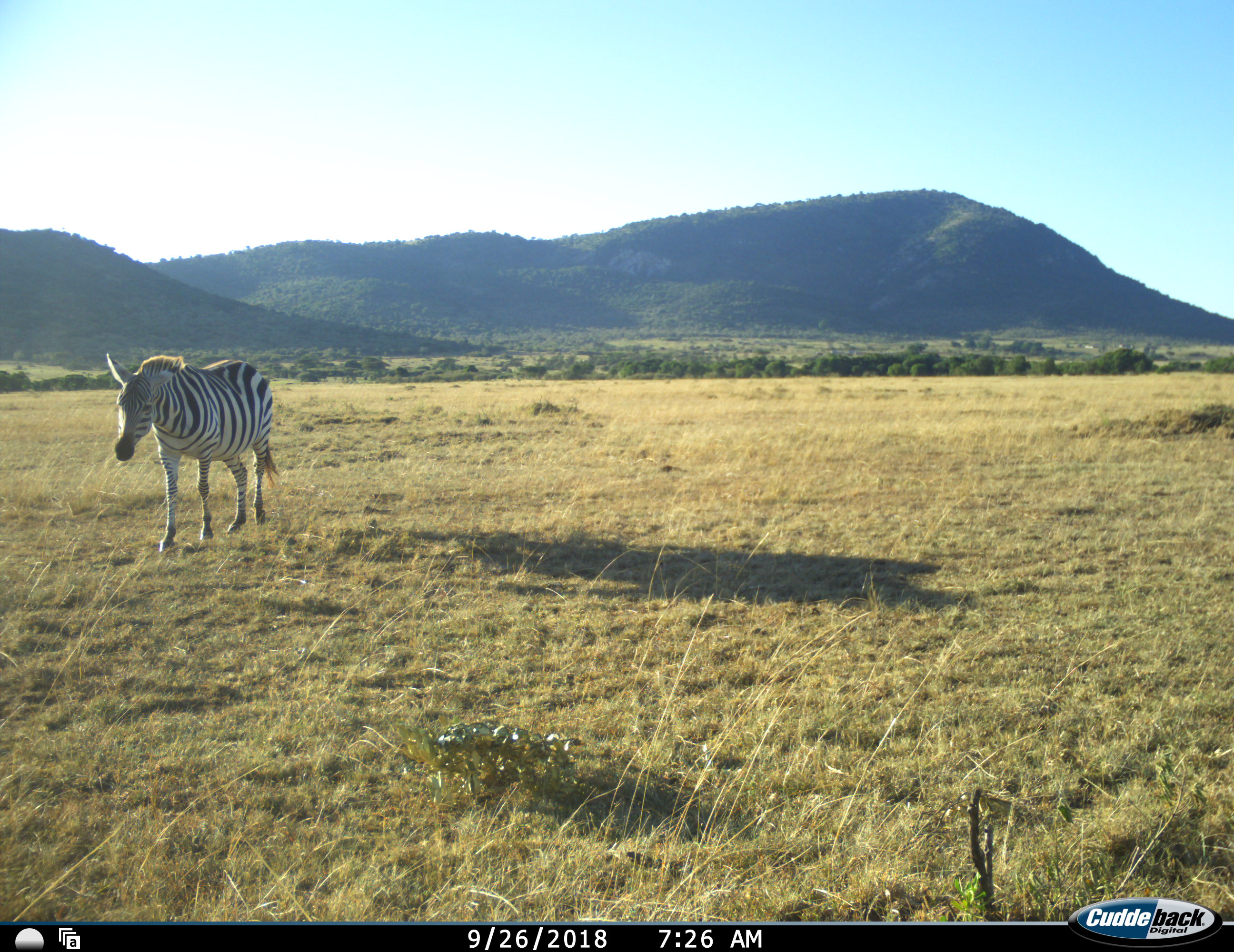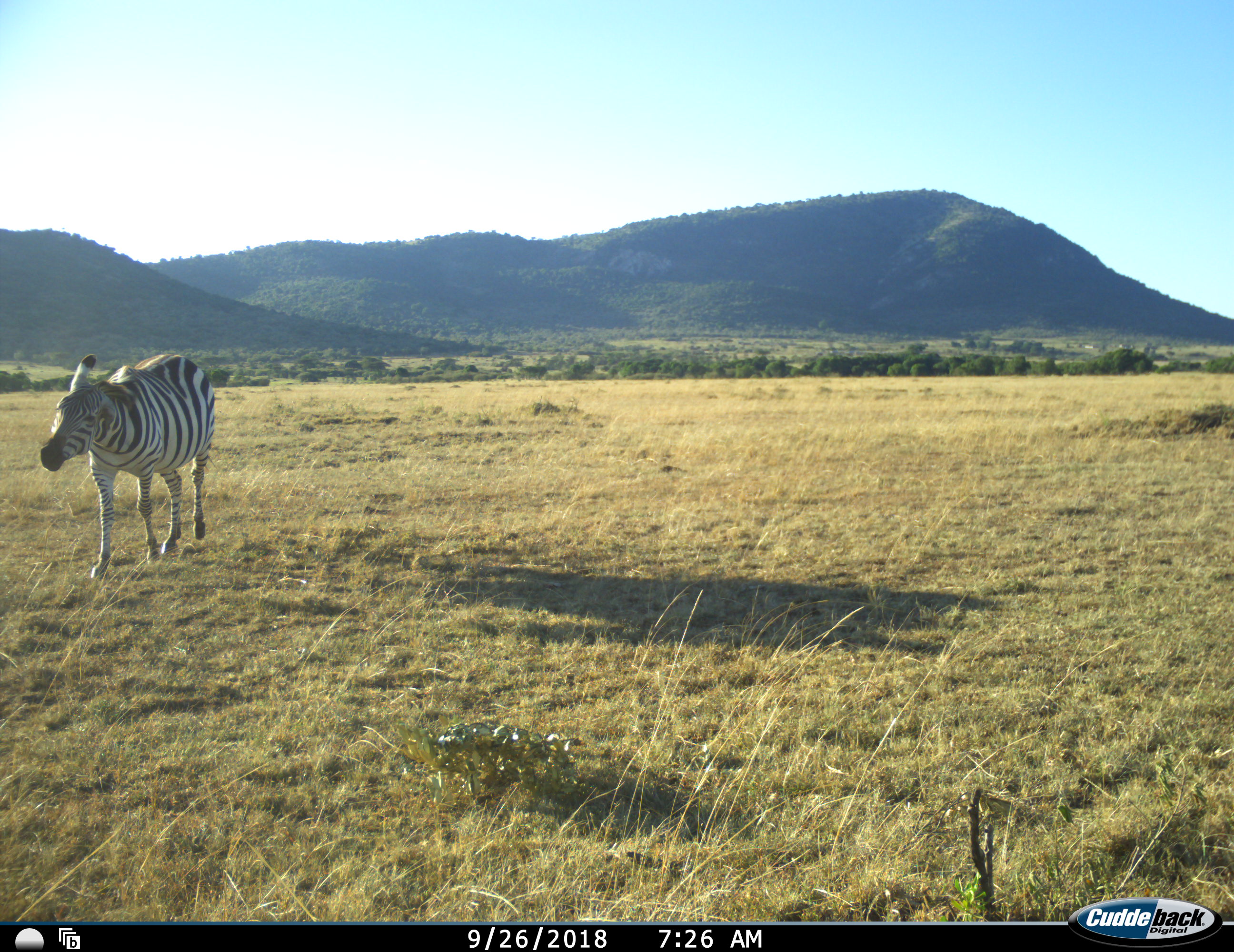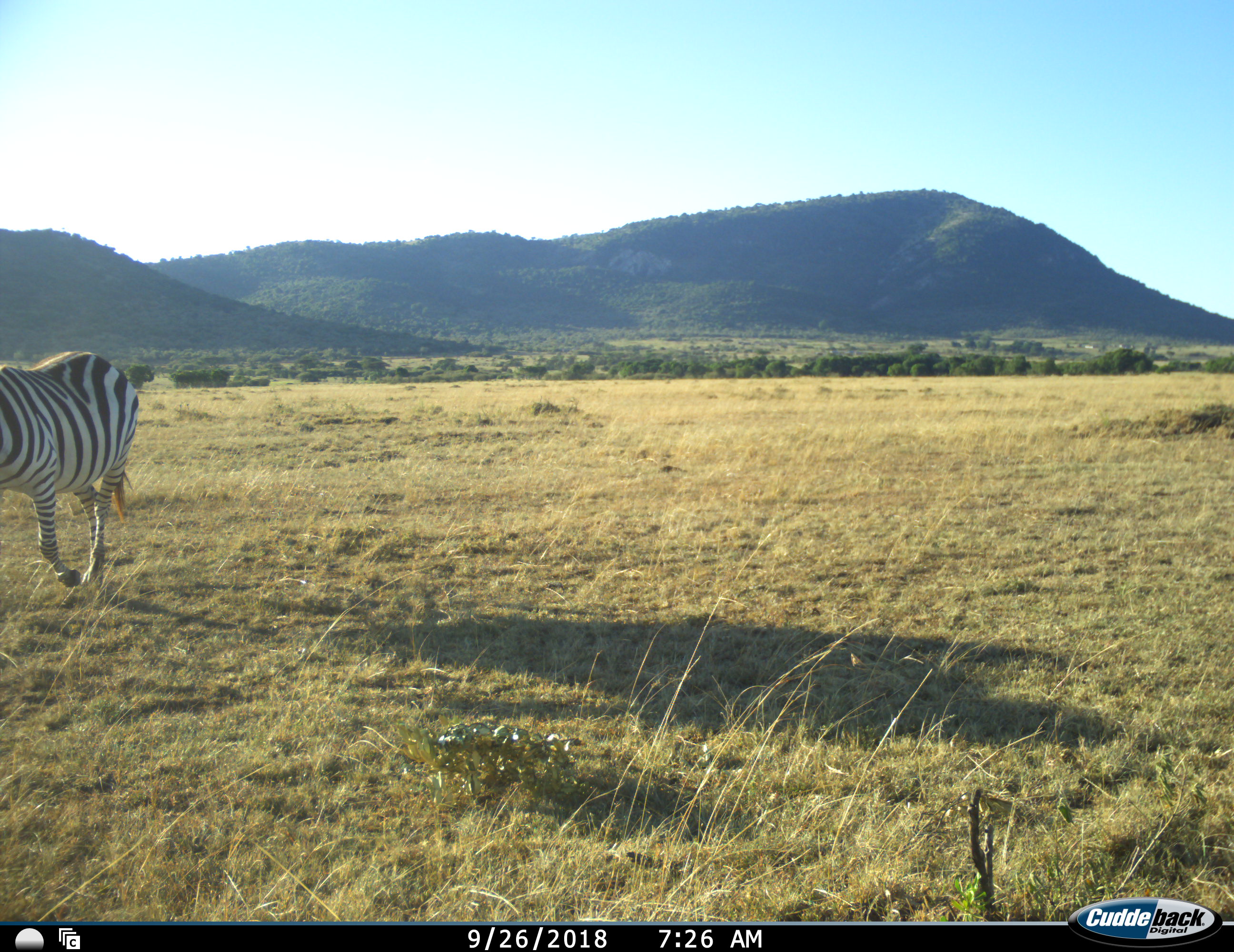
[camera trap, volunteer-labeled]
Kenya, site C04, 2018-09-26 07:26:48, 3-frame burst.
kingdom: Animalia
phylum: Chordata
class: Mammalia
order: Perissodactyla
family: Equidae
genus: Equus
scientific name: Equus quagga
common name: plains zebra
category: zebra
Zebra (plains zebra) (Equus quagga), count 1. Behavior (volunteer vote fractions): standing 0%, resting 0%, moving 100%, interacting 0%. Young present (vote fraction): 0%. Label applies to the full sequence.